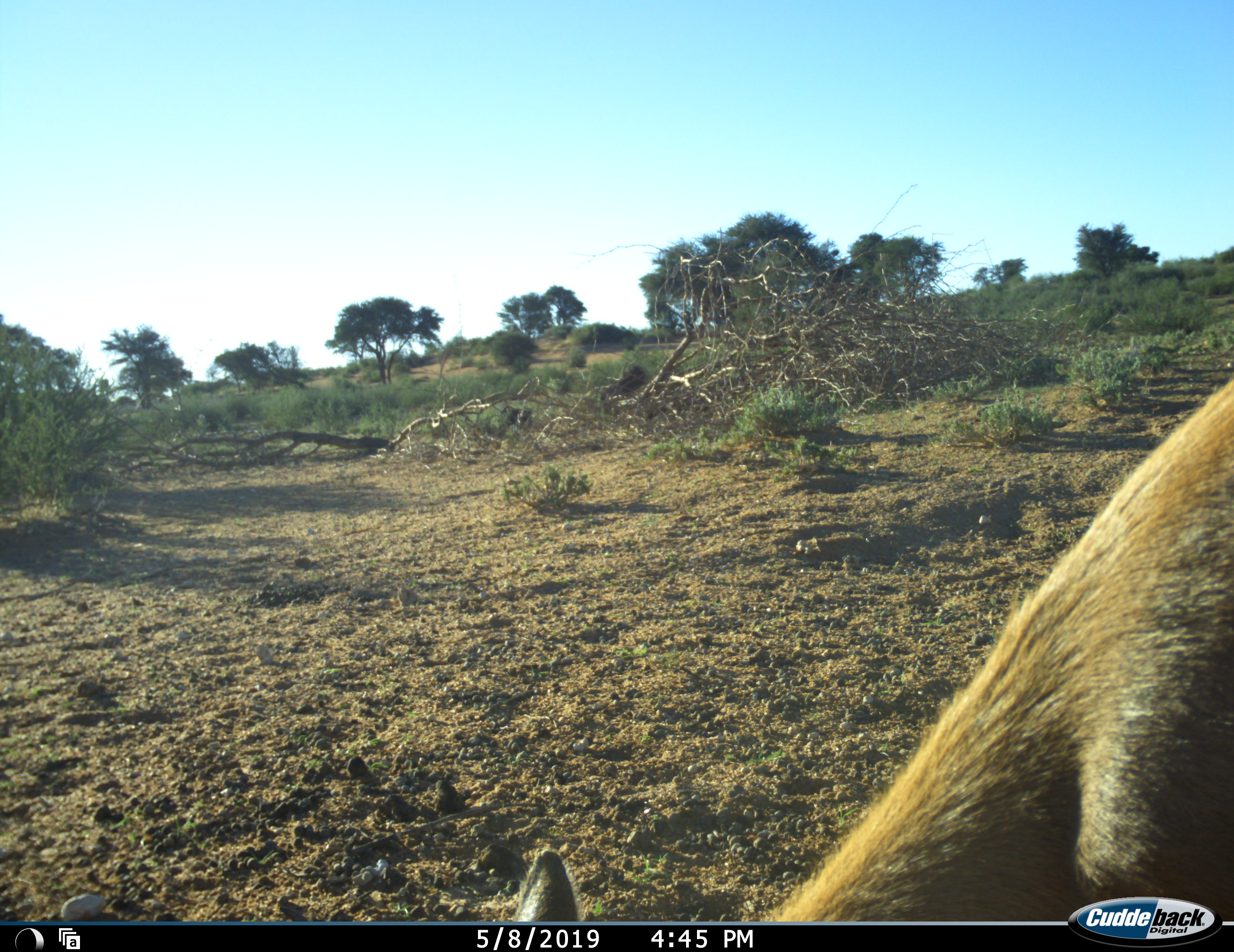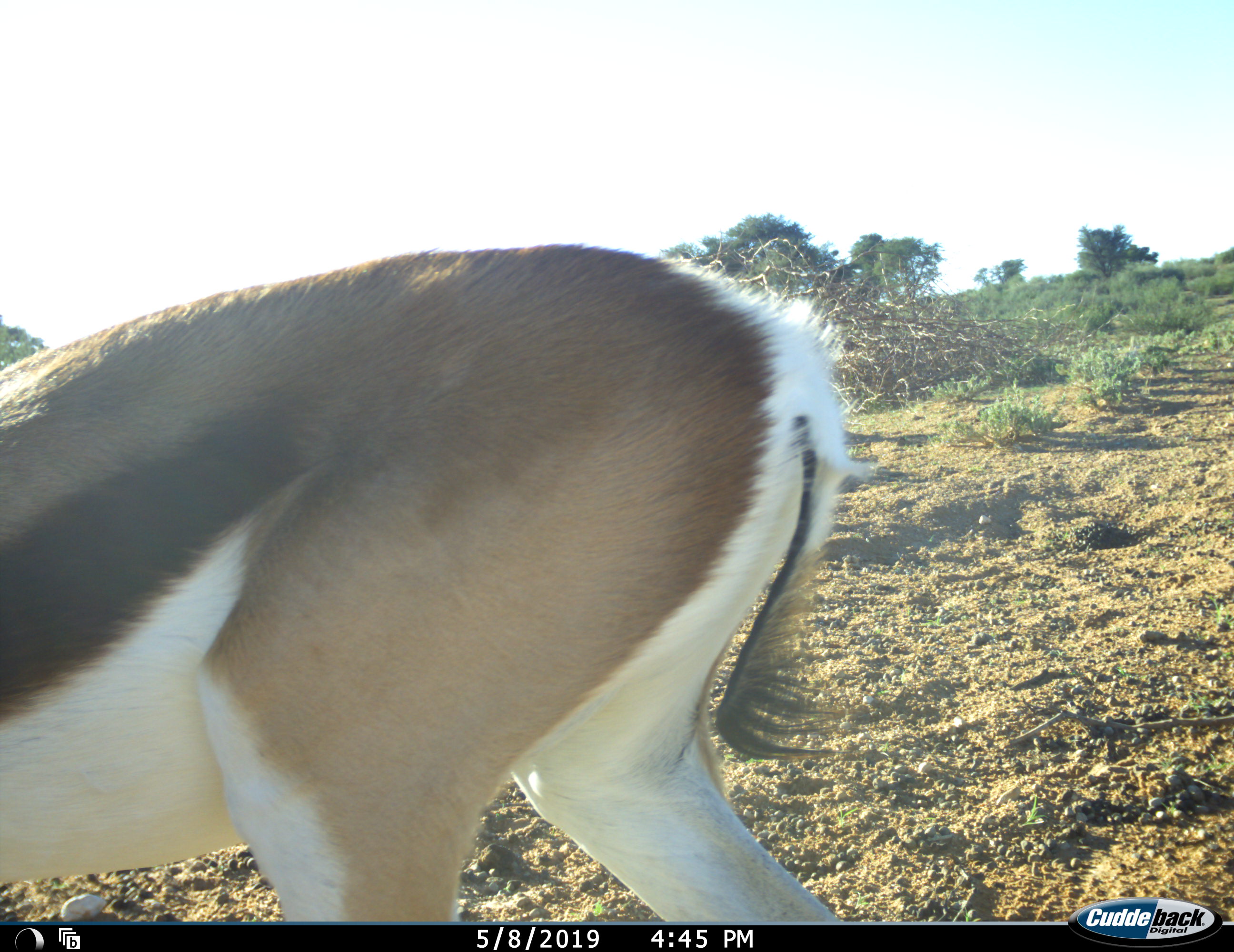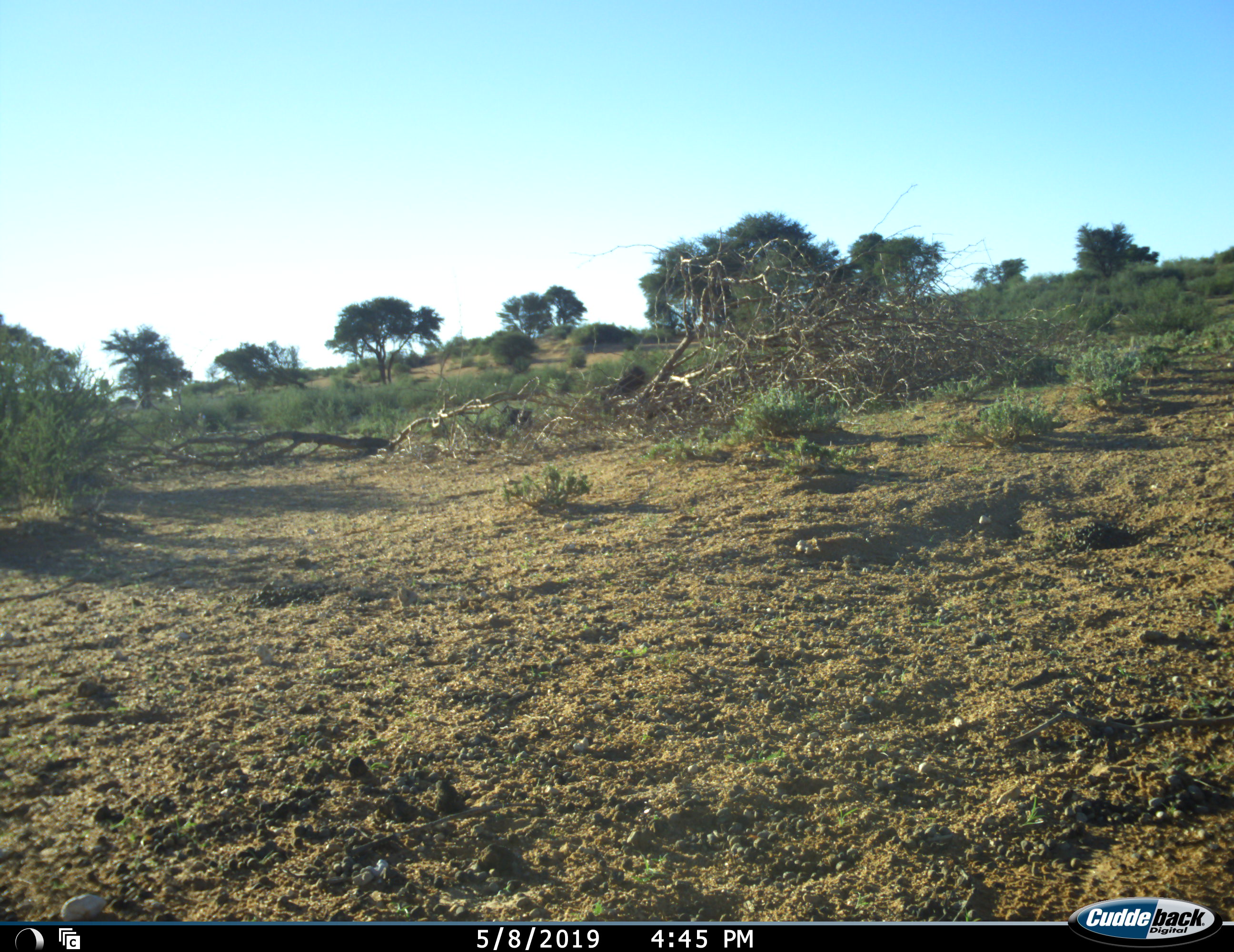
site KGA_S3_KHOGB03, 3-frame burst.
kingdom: Animalia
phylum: Chordata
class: Mammalia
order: Artiodactyla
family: Bovidae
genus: Antidorcas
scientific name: Antidorcas marsupialis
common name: springbok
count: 1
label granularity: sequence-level